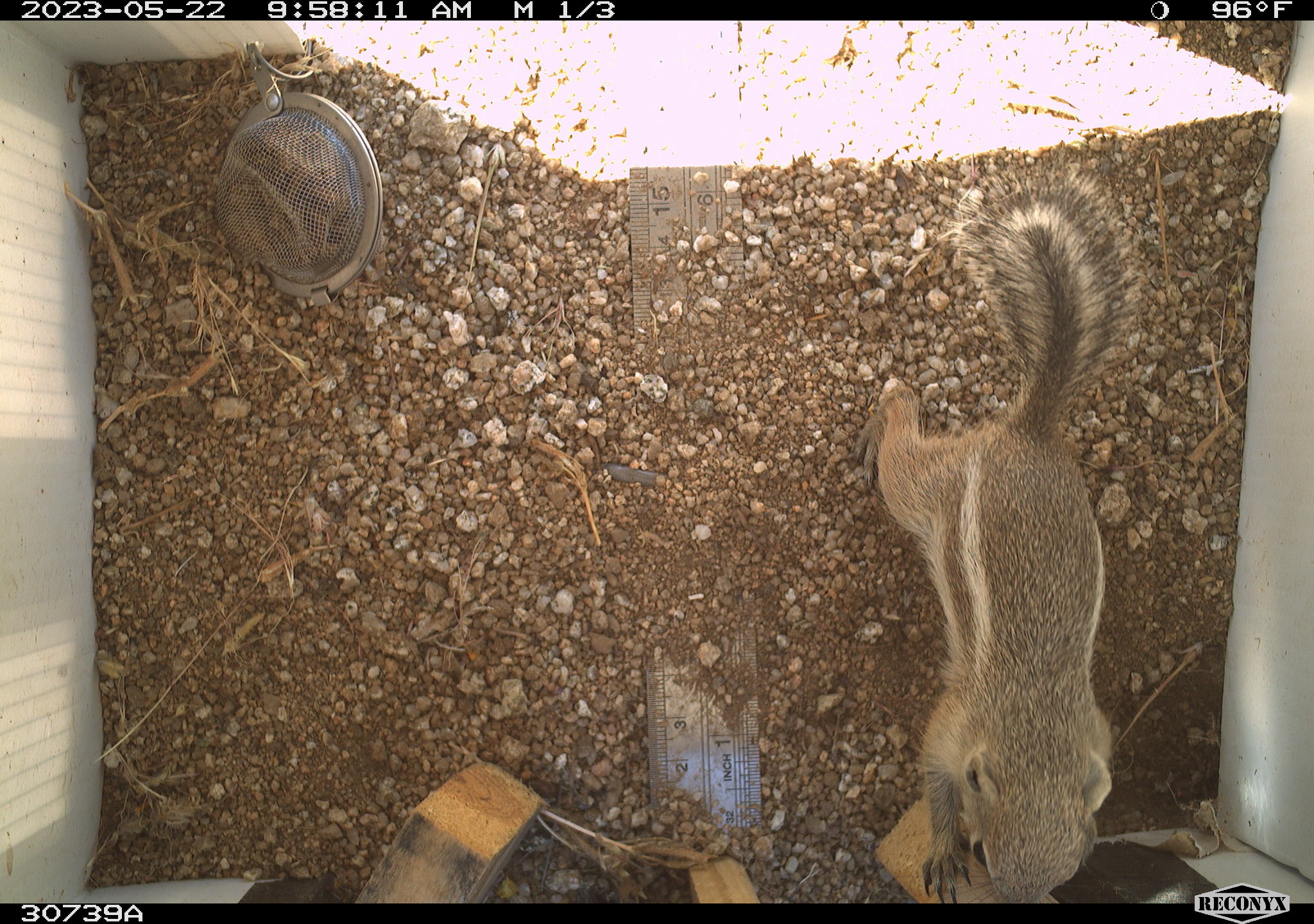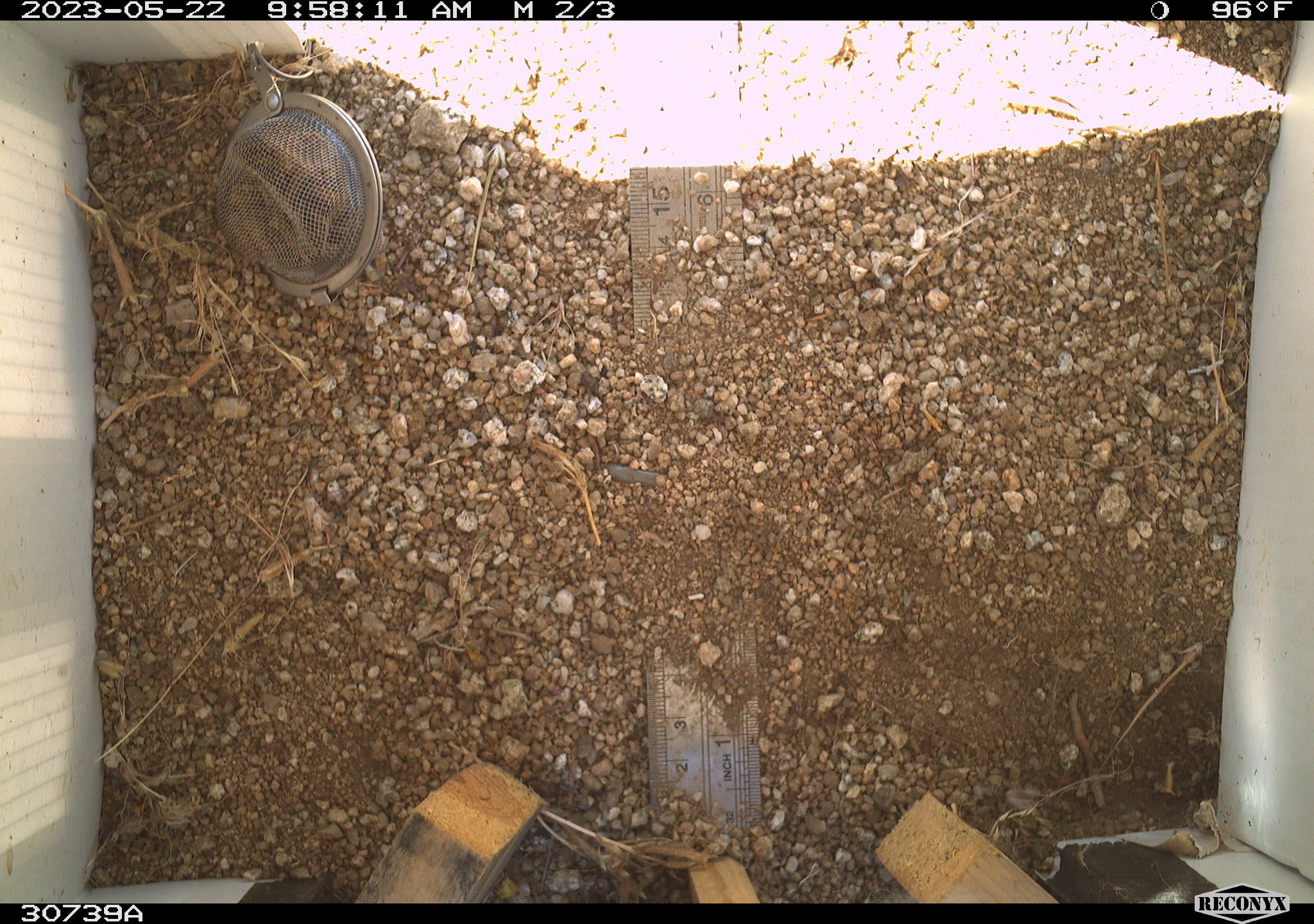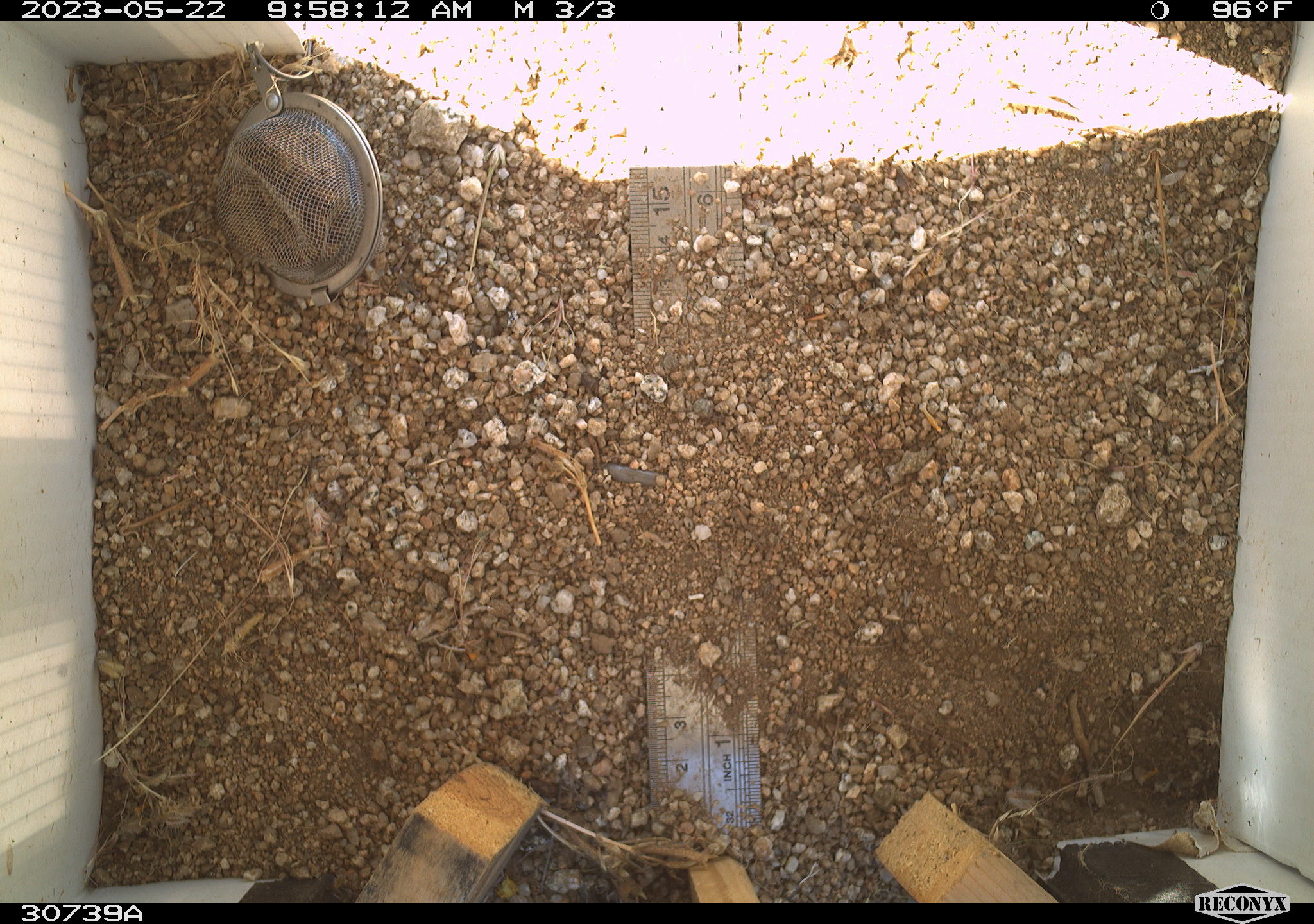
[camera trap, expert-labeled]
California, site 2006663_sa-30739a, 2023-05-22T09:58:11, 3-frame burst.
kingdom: Animalia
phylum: Chordata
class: Mammalia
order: Rodentia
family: Sciuridae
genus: Ammospermophilus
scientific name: Ammospermophilus leucurus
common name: white-tailed antelope squirrel